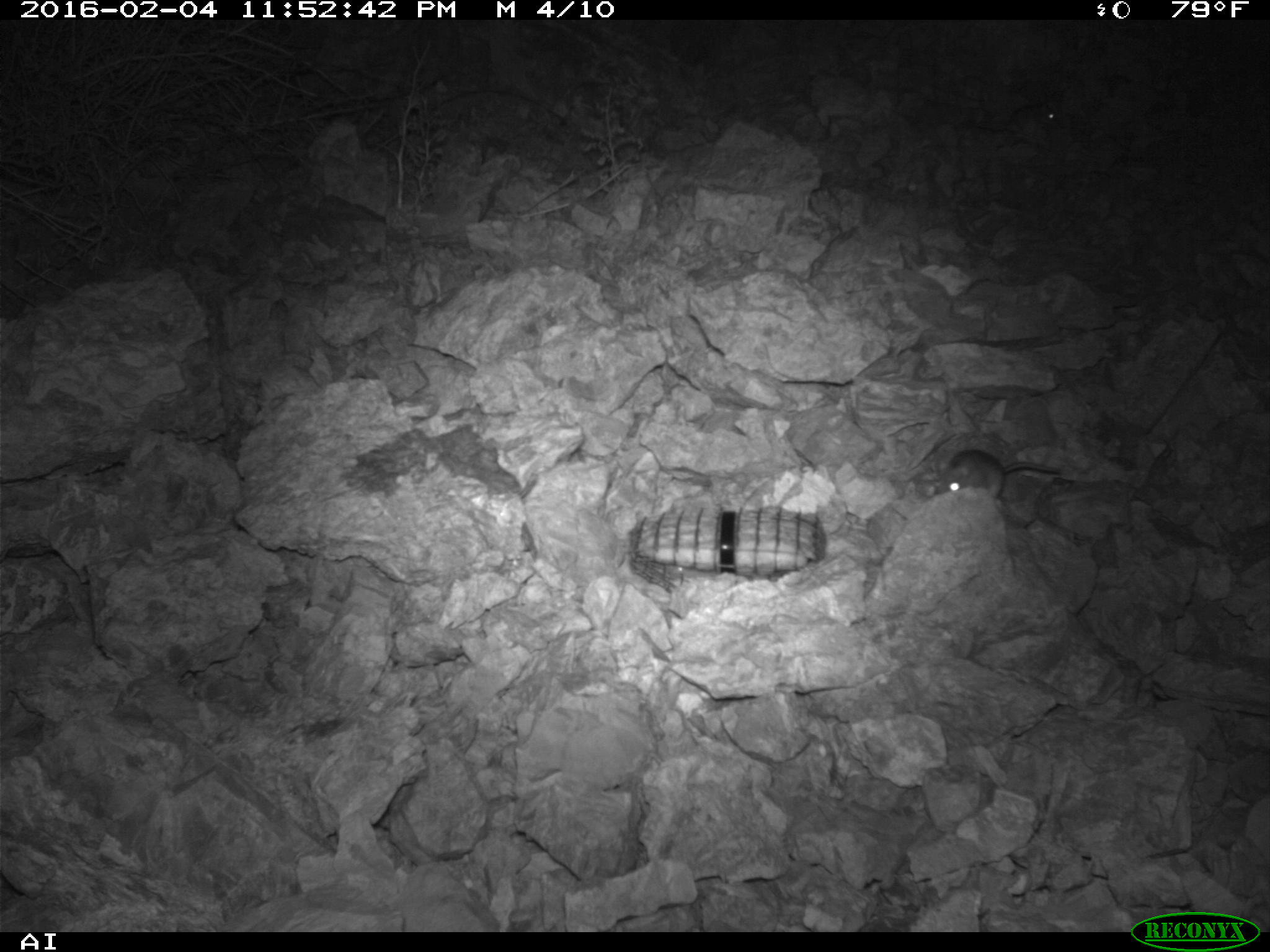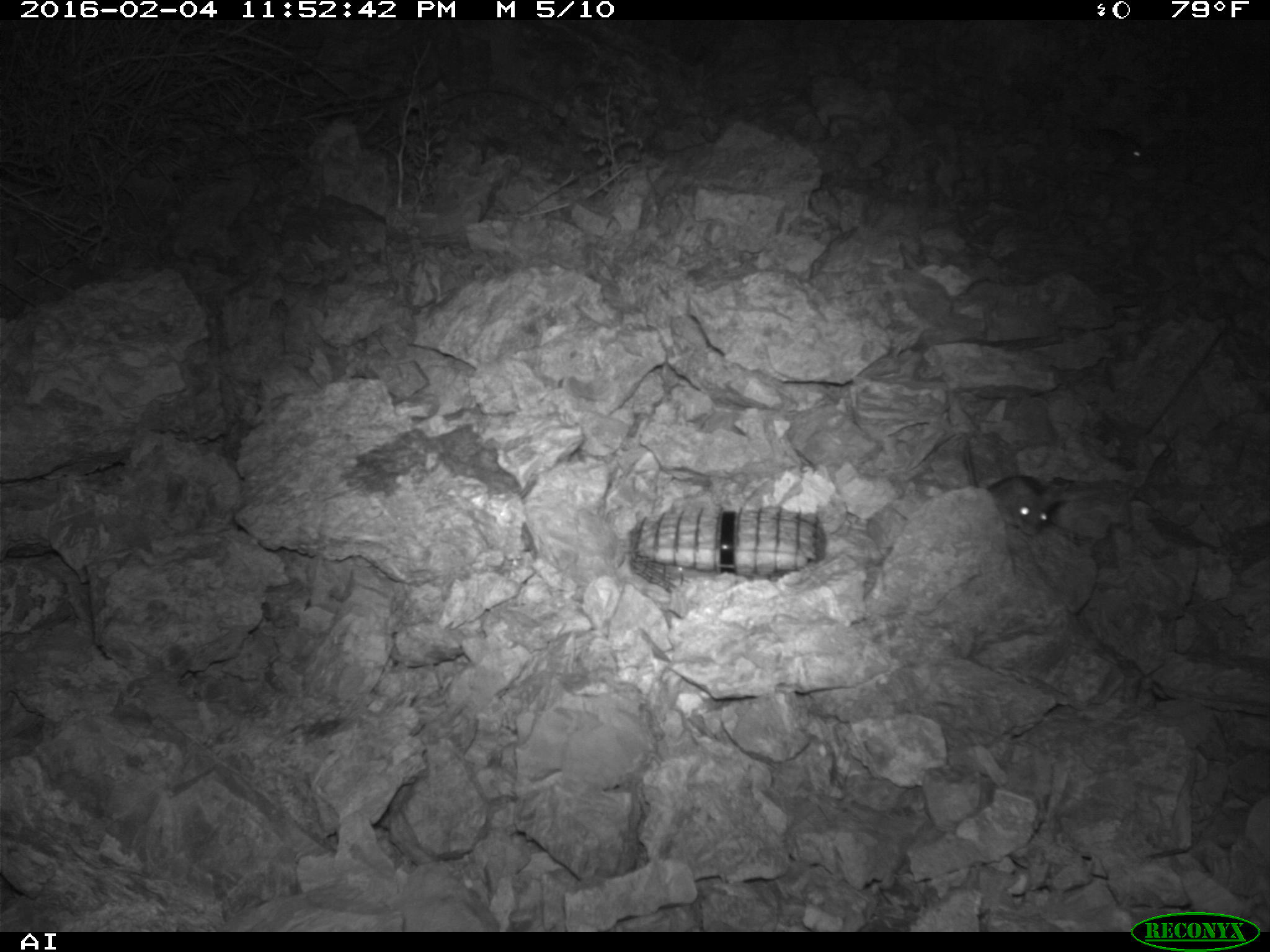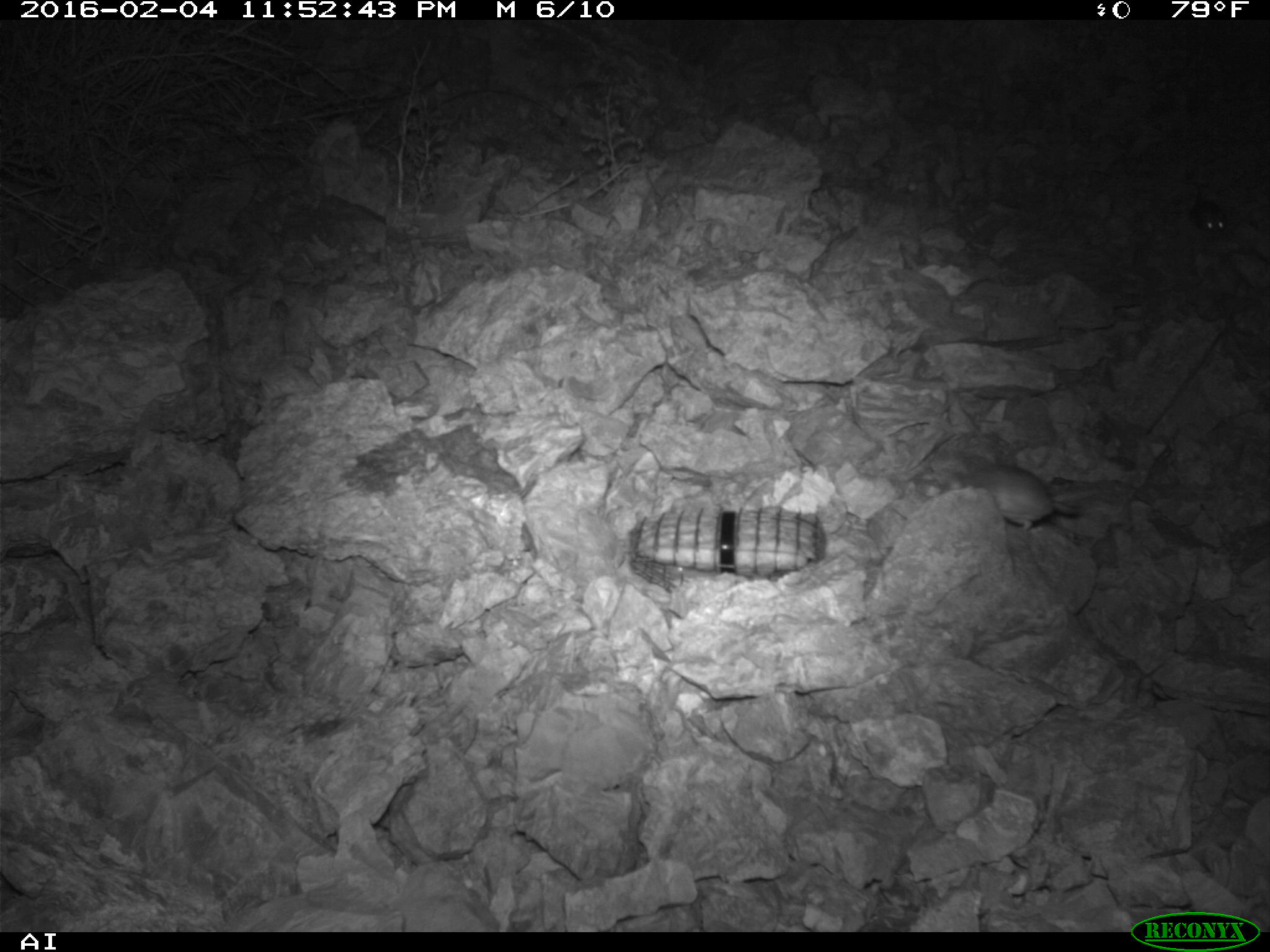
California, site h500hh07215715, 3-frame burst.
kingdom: Animalia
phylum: Chordata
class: Mammalia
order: Rodentia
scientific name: Rodentia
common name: rodent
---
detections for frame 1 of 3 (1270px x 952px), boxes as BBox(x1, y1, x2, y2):
rodent: BBox(932, 446, 1064, 496); BBox(966, 102, 1058, 133)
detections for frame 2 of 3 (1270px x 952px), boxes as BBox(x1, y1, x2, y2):
rodent: BBox(962, 421, 1064, 534); BBox(1077, 108, 1145, 164)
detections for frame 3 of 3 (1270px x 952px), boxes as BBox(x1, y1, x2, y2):
rodent: BBox(951, 462, 1088, 530); BBox(1189, 176, 1228, 234)